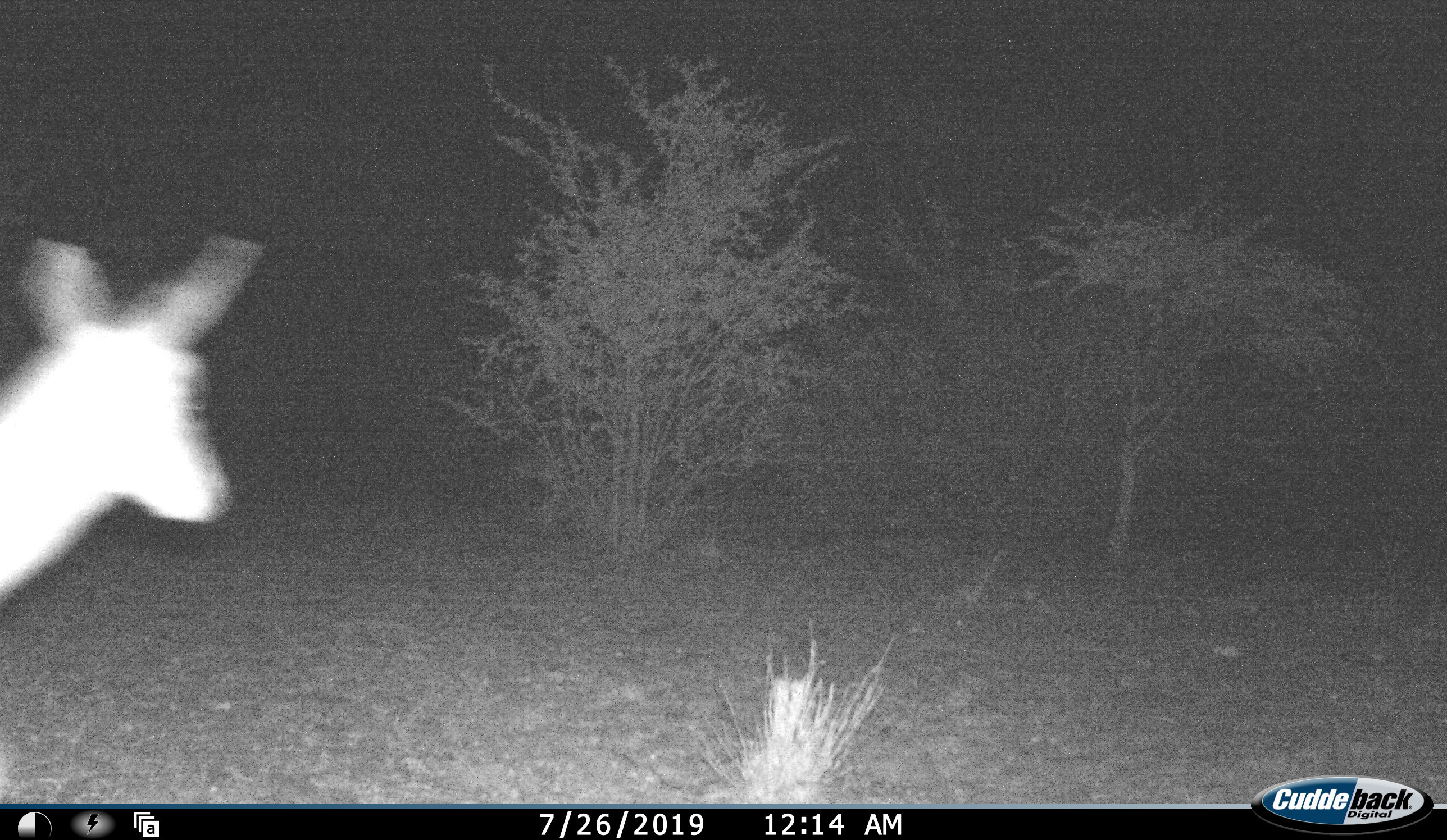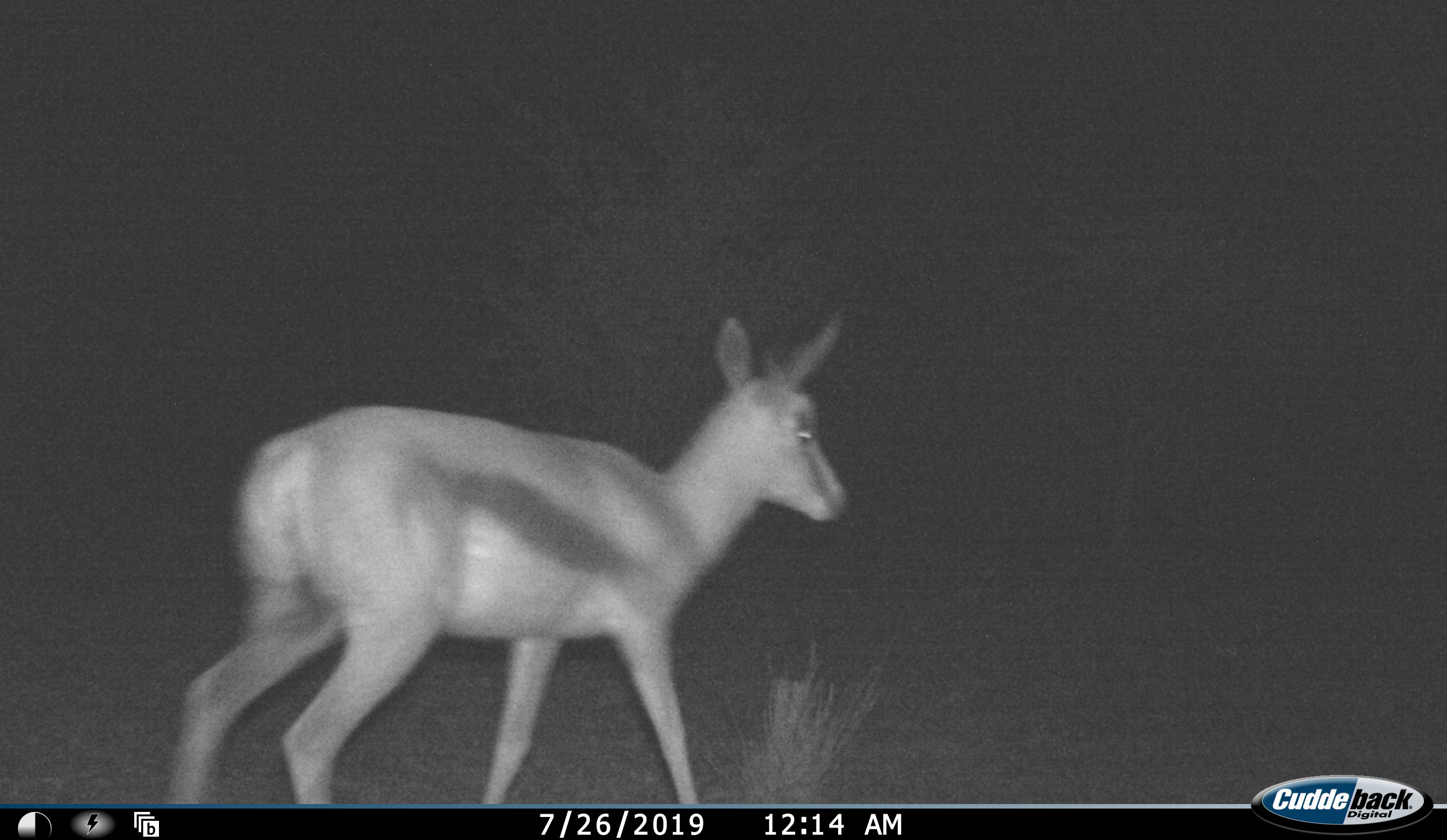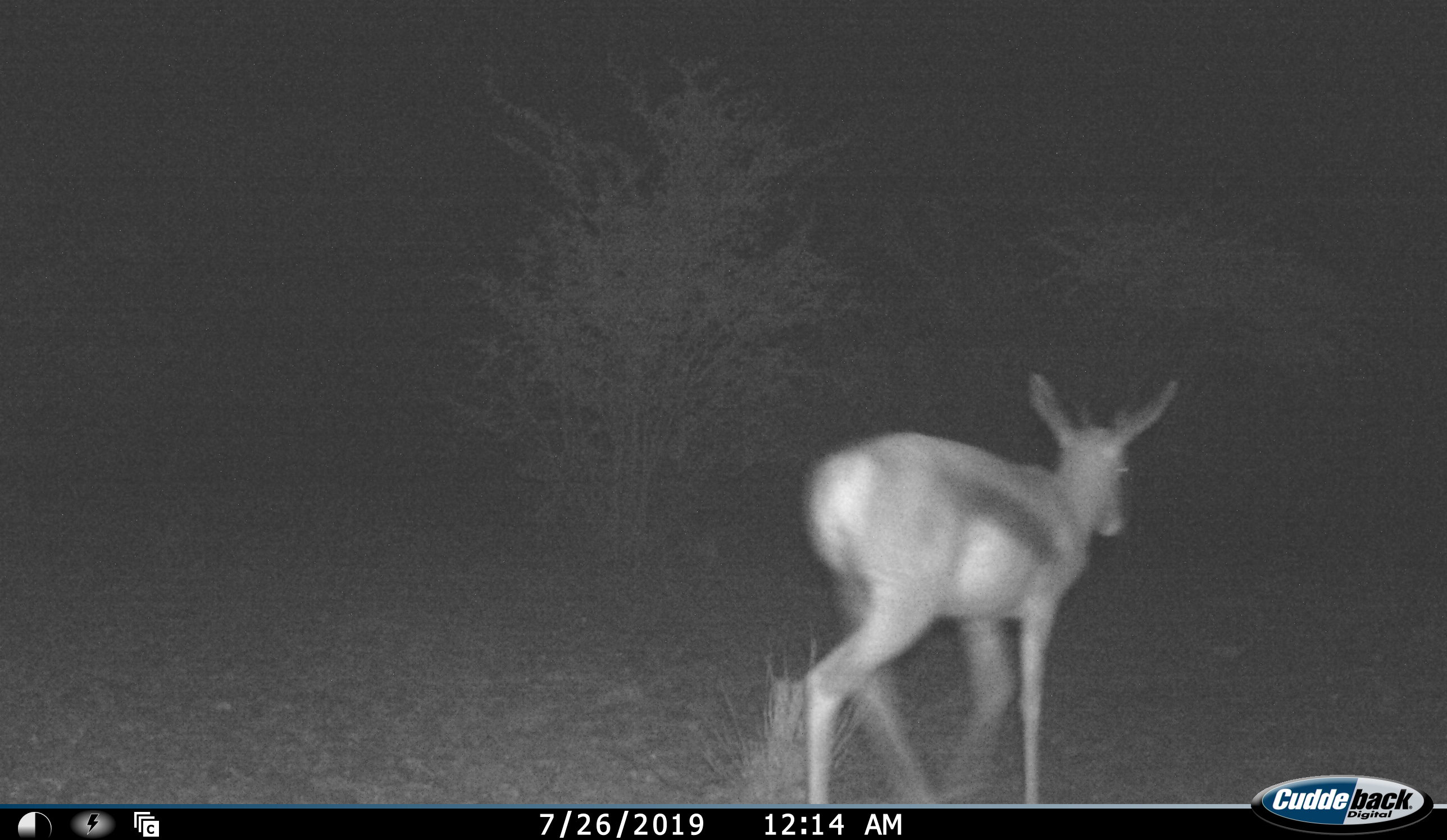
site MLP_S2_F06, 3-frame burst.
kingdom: Animalia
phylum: Chordata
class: Mammalia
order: Artiodactyla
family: Bovidae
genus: Antidorcas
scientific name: Antidorcas marsupialis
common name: springbok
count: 1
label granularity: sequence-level